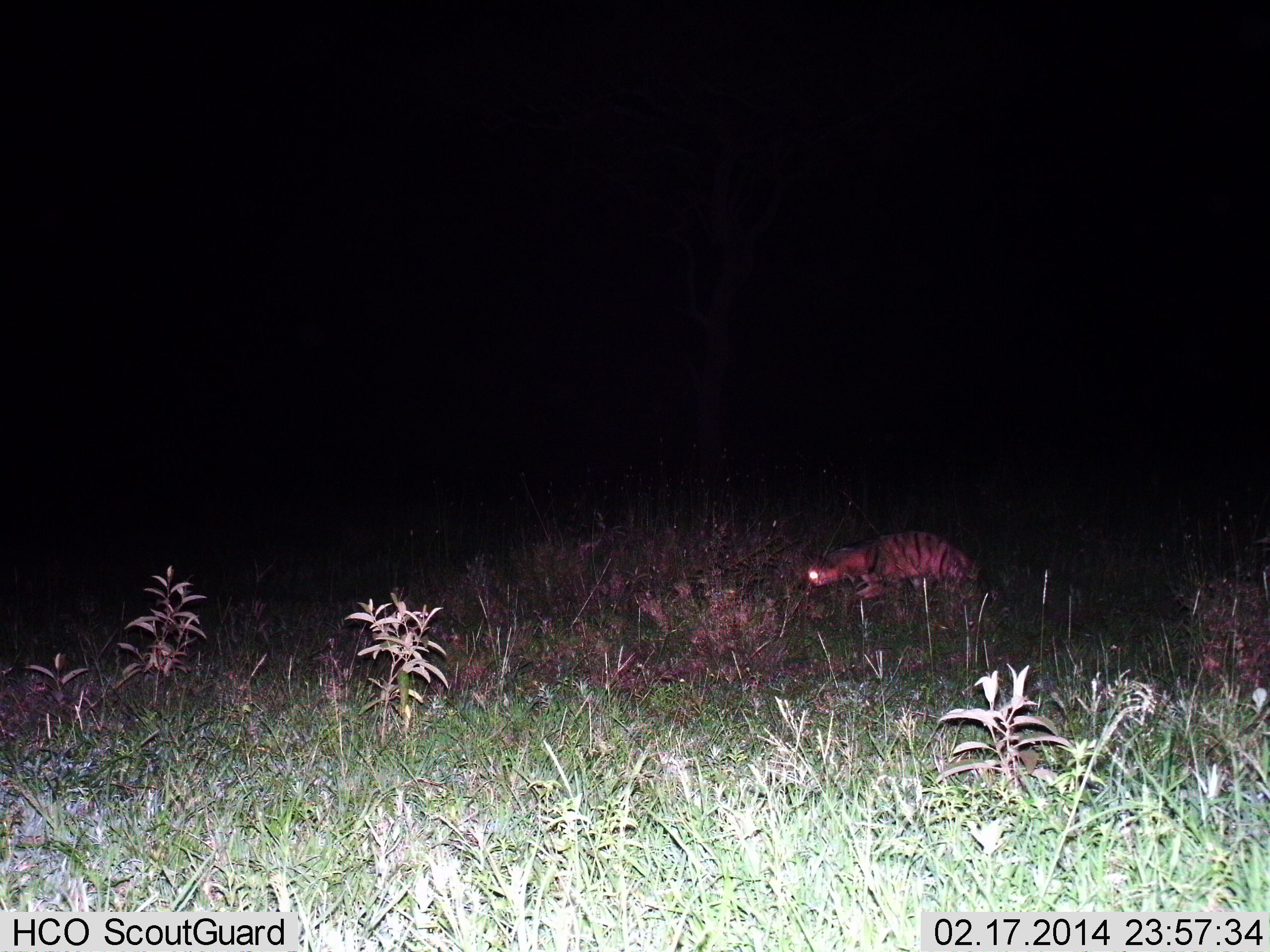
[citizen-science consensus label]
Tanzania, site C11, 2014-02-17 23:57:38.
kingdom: Animalia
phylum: Chordata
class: Mammalia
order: Carnivora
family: Hyaenidae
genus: Hyaena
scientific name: Hyaena hyaena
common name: striped hyena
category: hyenastriped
Hyenastriped (striped hyena) (Hyaena hyaena), count 1. Behavior (volunteer vote fractions): standing 30%, resting 0%, moving 70%, interacting 0%. Young present (vote fraction): 0%. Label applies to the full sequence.